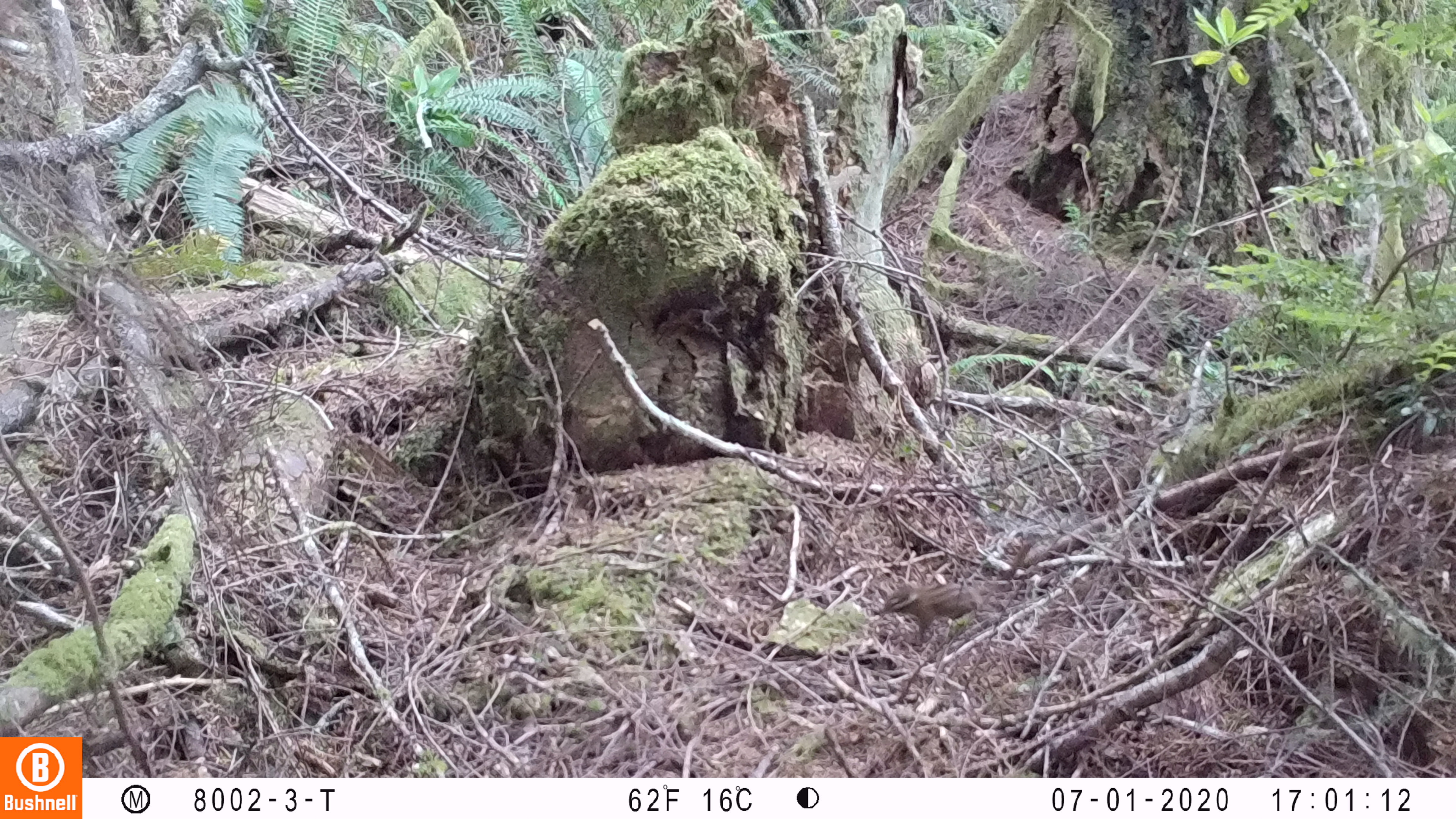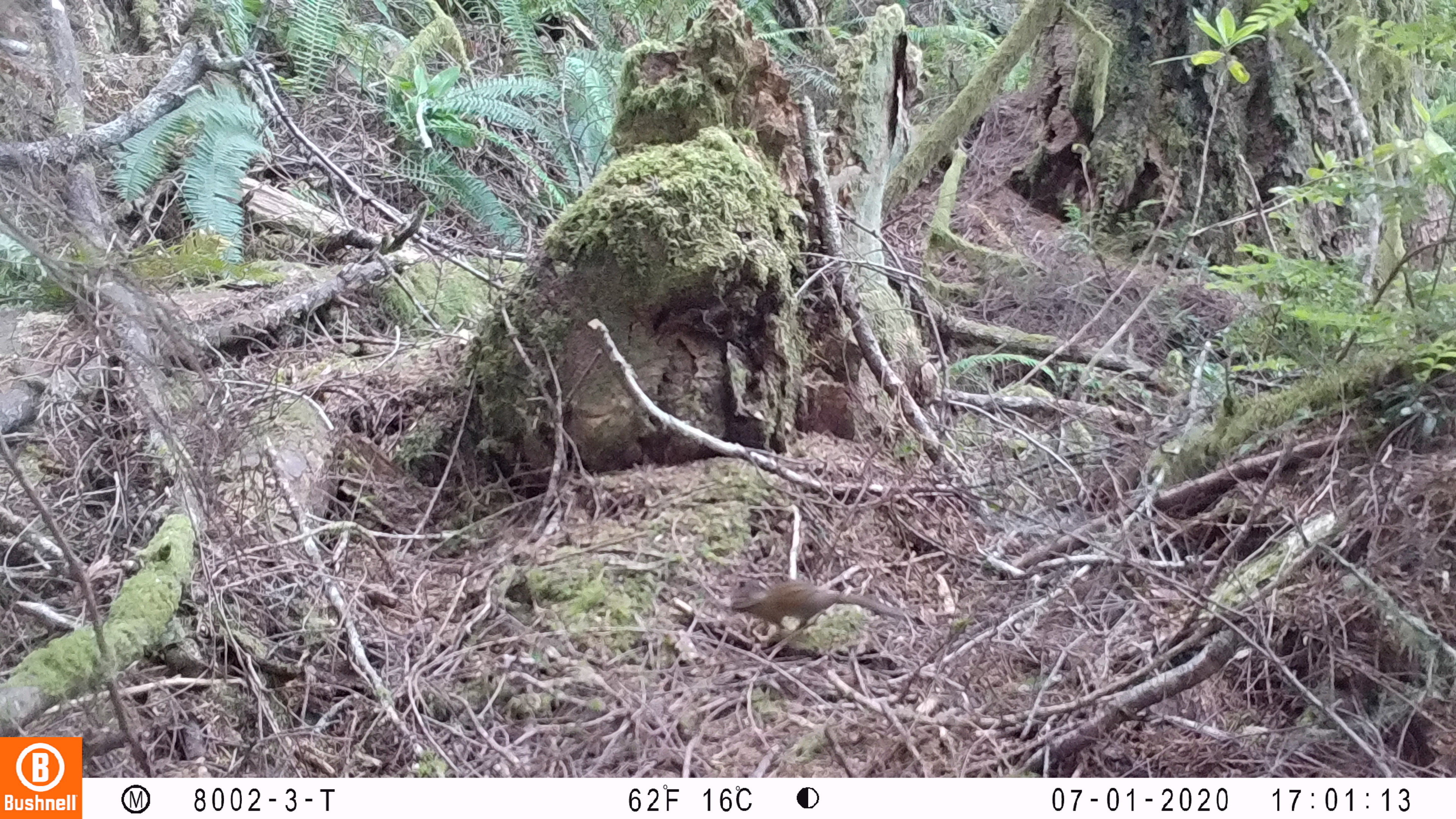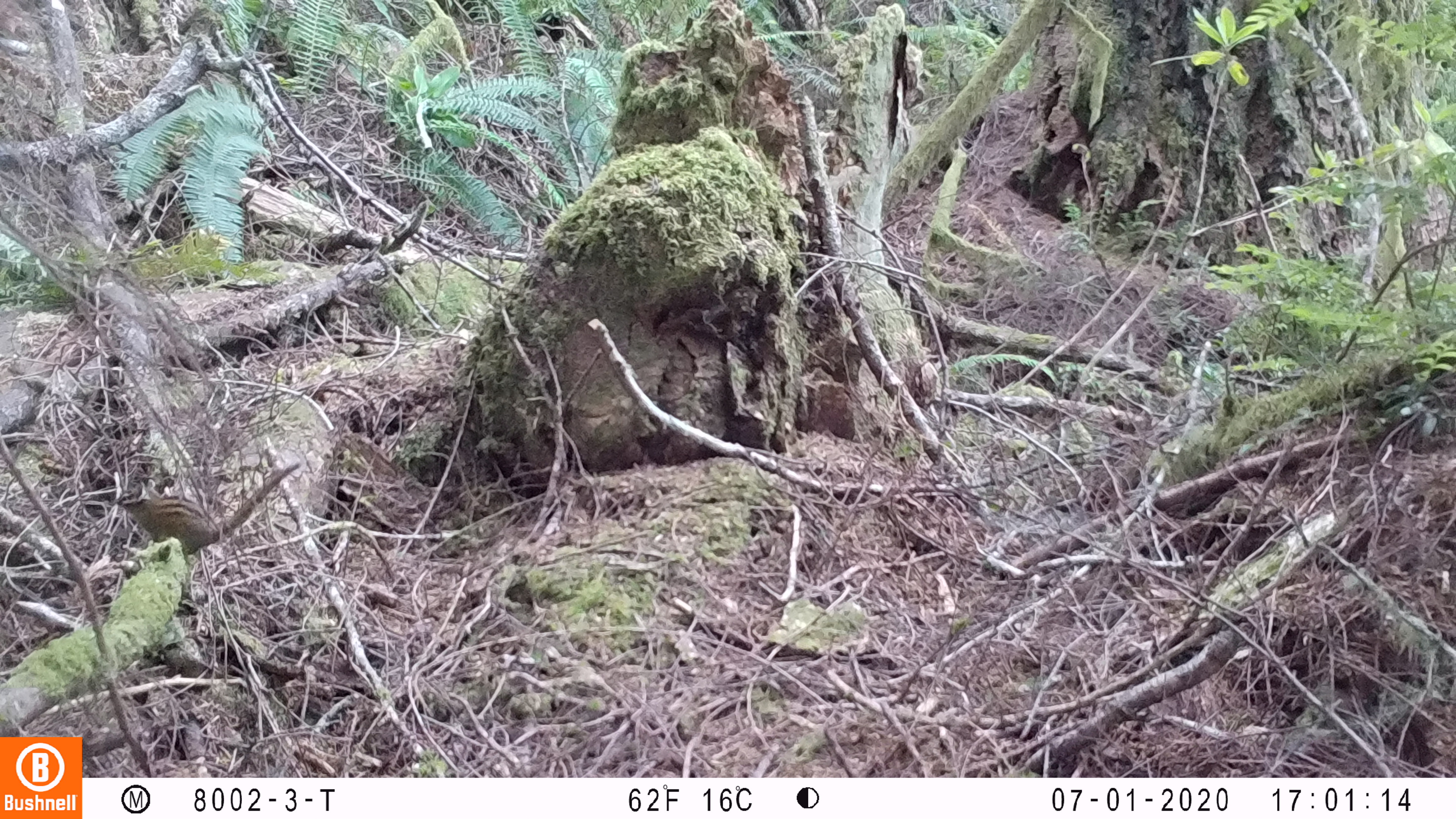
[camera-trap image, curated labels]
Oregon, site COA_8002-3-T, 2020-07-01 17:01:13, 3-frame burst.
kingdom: Animalia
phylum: Chordata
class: Mammalia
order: Rodentia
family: Sciuridae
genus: Neotamias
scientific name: Neotamias townsendii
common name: townsend's chipmunk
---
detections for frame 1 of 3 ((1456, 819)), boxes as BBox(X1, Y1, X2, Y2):
townsend's chipmunk: BBox(877, 534, 1042, 641)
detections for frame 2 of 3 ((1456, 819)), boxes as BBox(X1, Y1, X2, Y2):
townsend's chipmunk: BBox(725, 577, 923, 633)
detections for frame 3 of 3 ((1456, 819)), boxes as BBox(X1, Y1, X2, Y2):
townsend's chipmunk: BBox(111, 458, 304, 556)